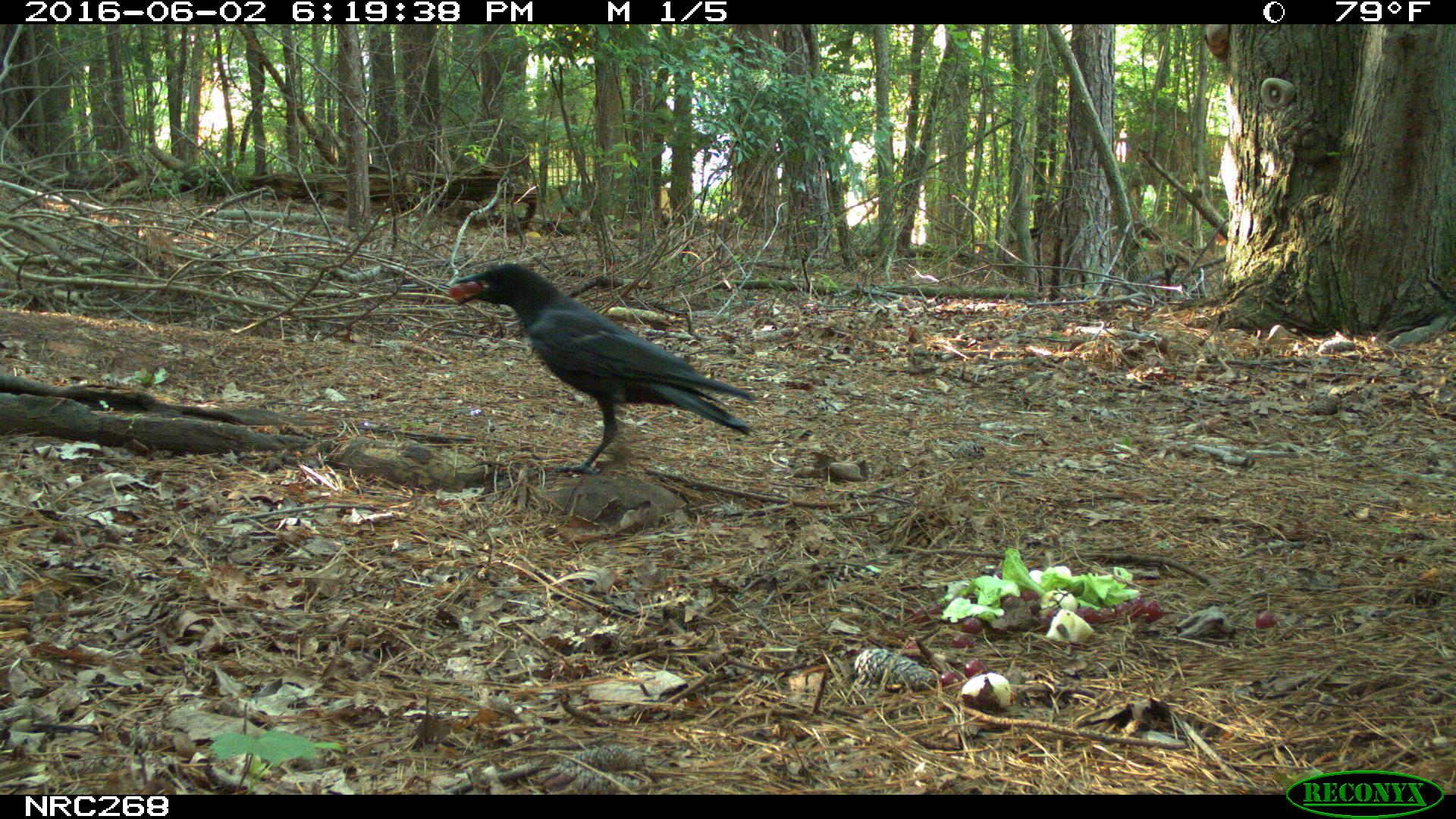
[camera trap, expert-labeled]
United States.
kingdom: Animalia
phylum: Chordata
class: Aves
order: Passeriformes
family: Corvidae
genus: Corvus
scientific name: Corvus brachyrhynchos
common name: american crow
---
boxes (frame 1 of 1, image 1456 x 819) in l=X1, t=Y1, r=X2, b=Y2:
American Crow: l=445, t=250, r=769, b=481